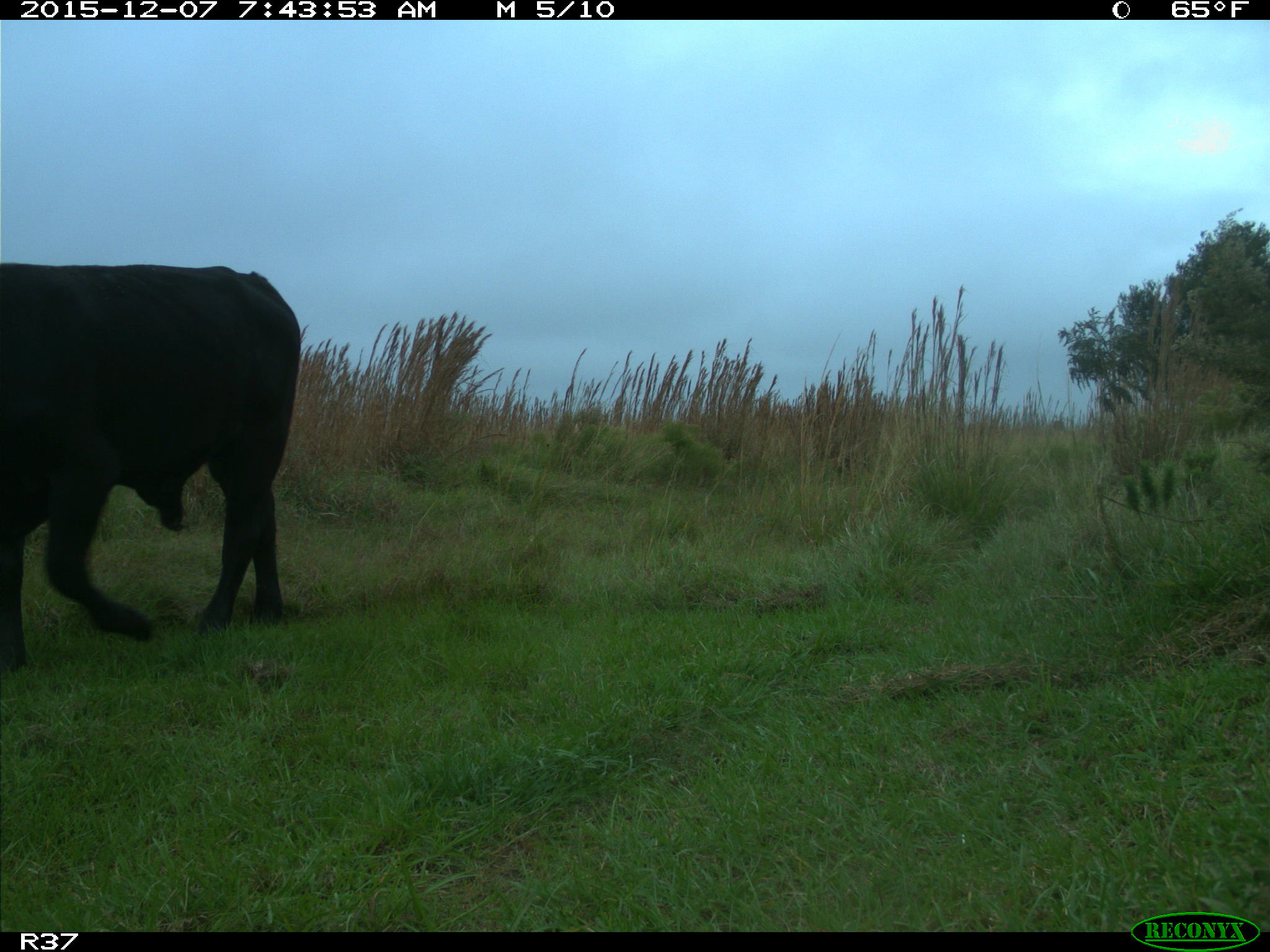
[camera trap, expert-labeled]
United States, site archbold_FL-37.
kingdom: Animalia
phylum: Chordata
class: Mammalia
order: Artiodactyla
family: Bovidae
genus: Bos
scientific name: Bos taurus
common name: domestic cow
Bos taurus (domestic cow).